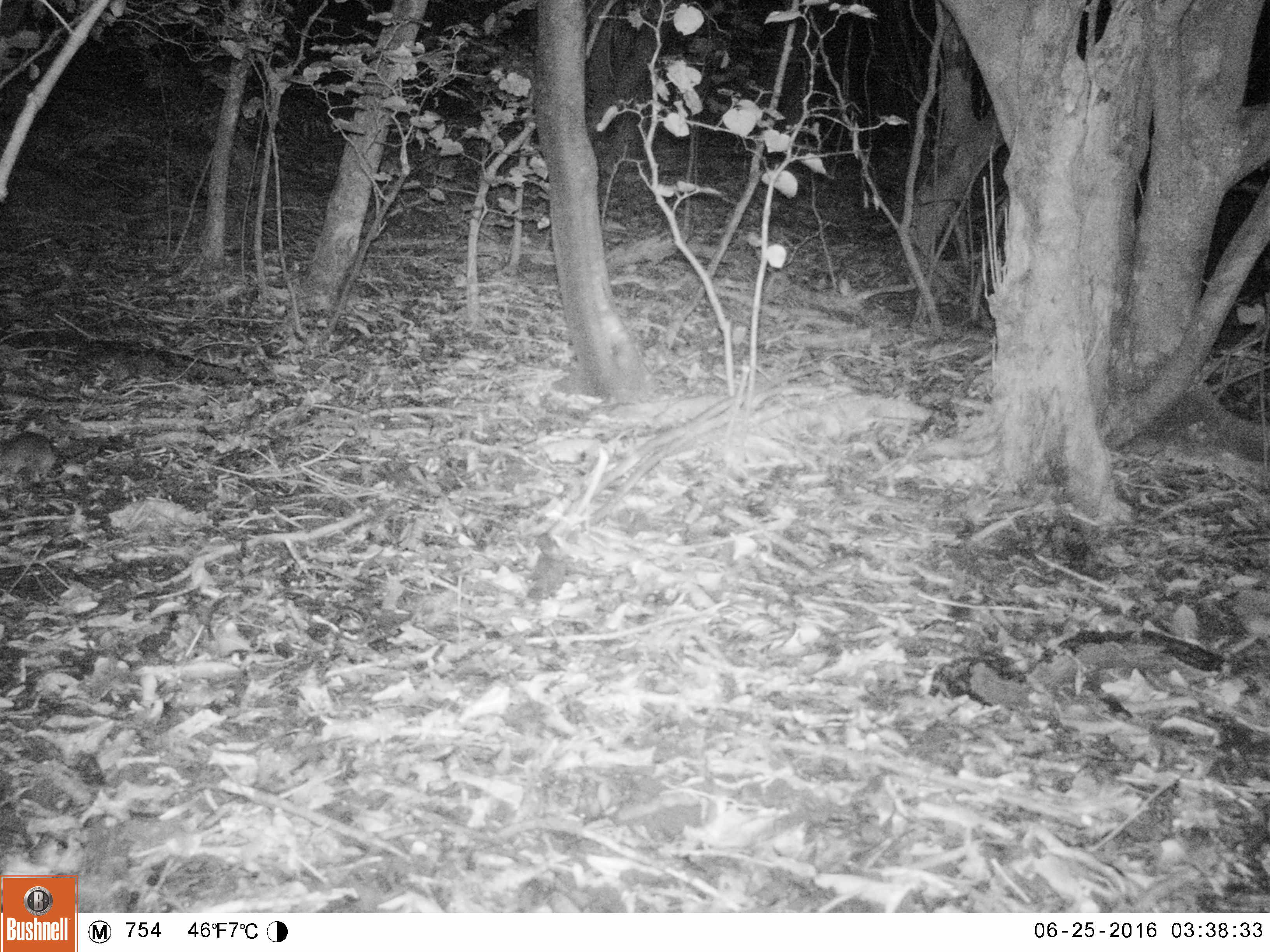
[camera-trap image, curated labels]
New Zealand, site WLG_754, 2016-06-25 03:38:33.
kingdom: Animalia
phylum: Chordata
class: Mammalia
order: Rodentia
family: Muridae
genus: Rattus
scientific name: Rattus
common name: rat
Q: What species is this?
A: Rat (Rattus).